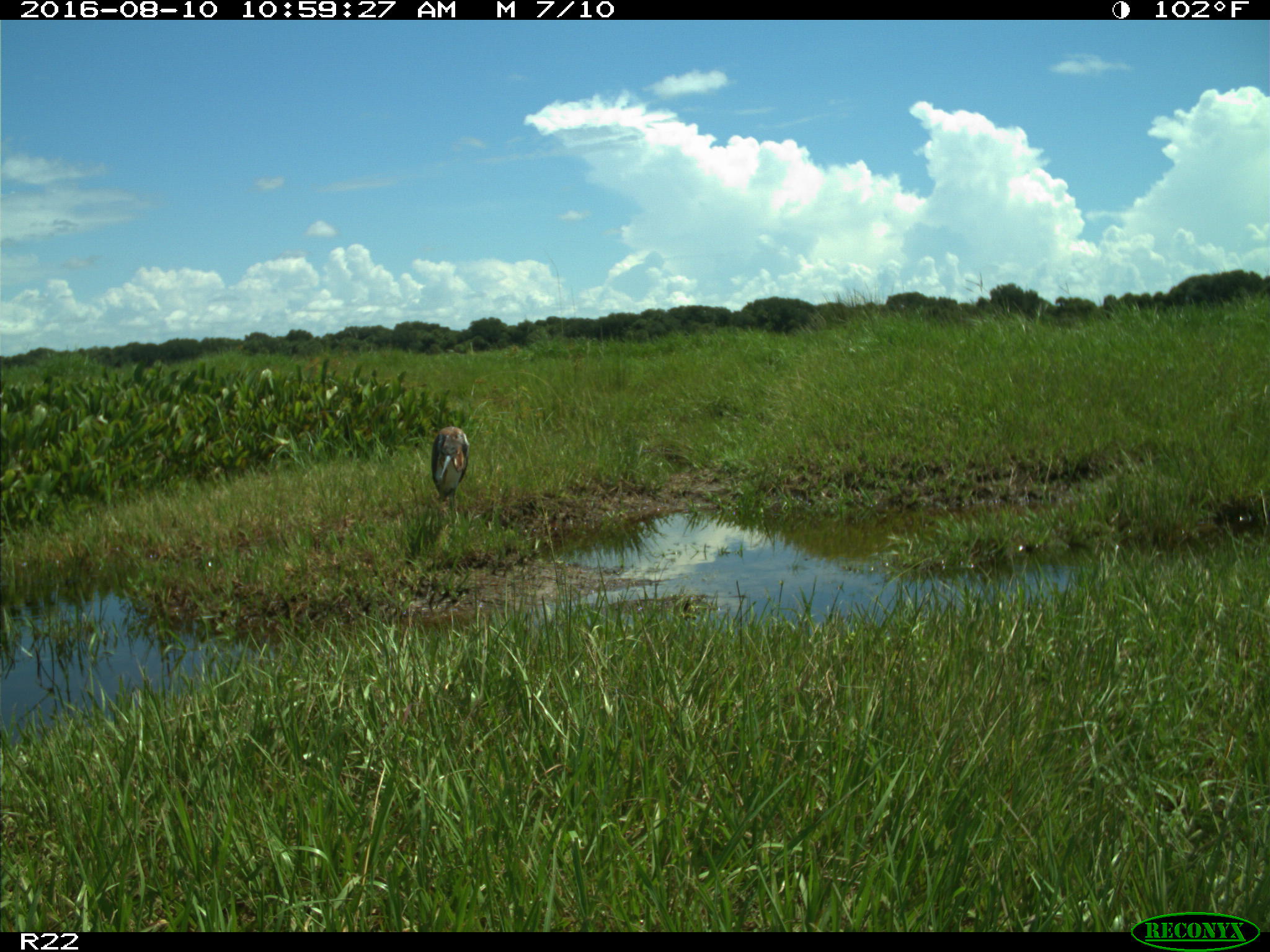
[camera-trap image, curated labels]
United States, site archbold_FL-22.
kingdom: Animalia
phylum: Chordata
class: Aves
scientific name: Aves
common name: birds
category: unidentified bird